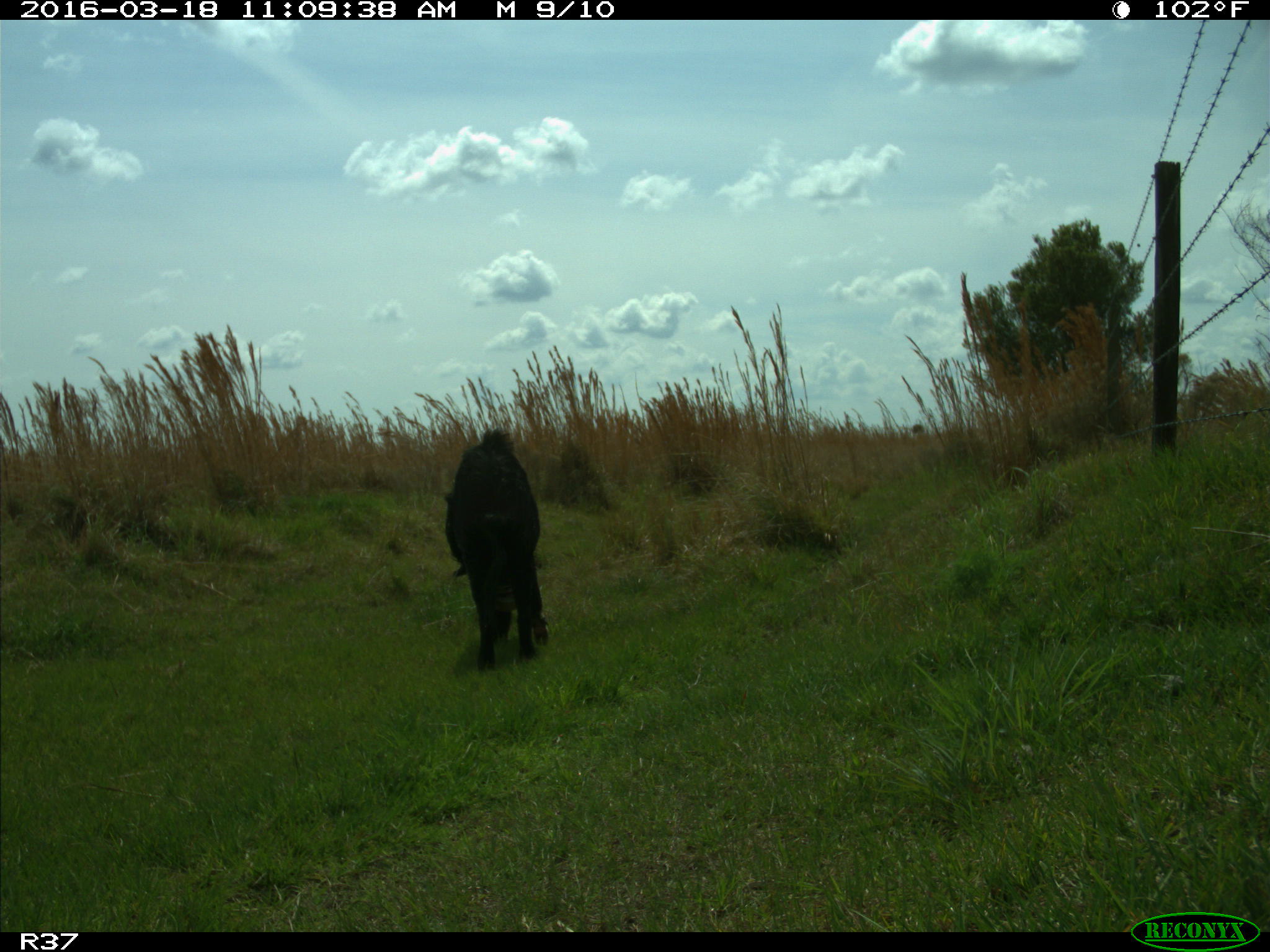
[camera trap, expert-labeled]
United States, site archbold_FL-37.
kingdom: Animalia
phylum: Chordata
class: Mammalia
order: Artiodactyla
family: Suidae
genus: Sus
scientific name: Sus scrofa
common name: wild boar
Sus scrofa (wild boar).